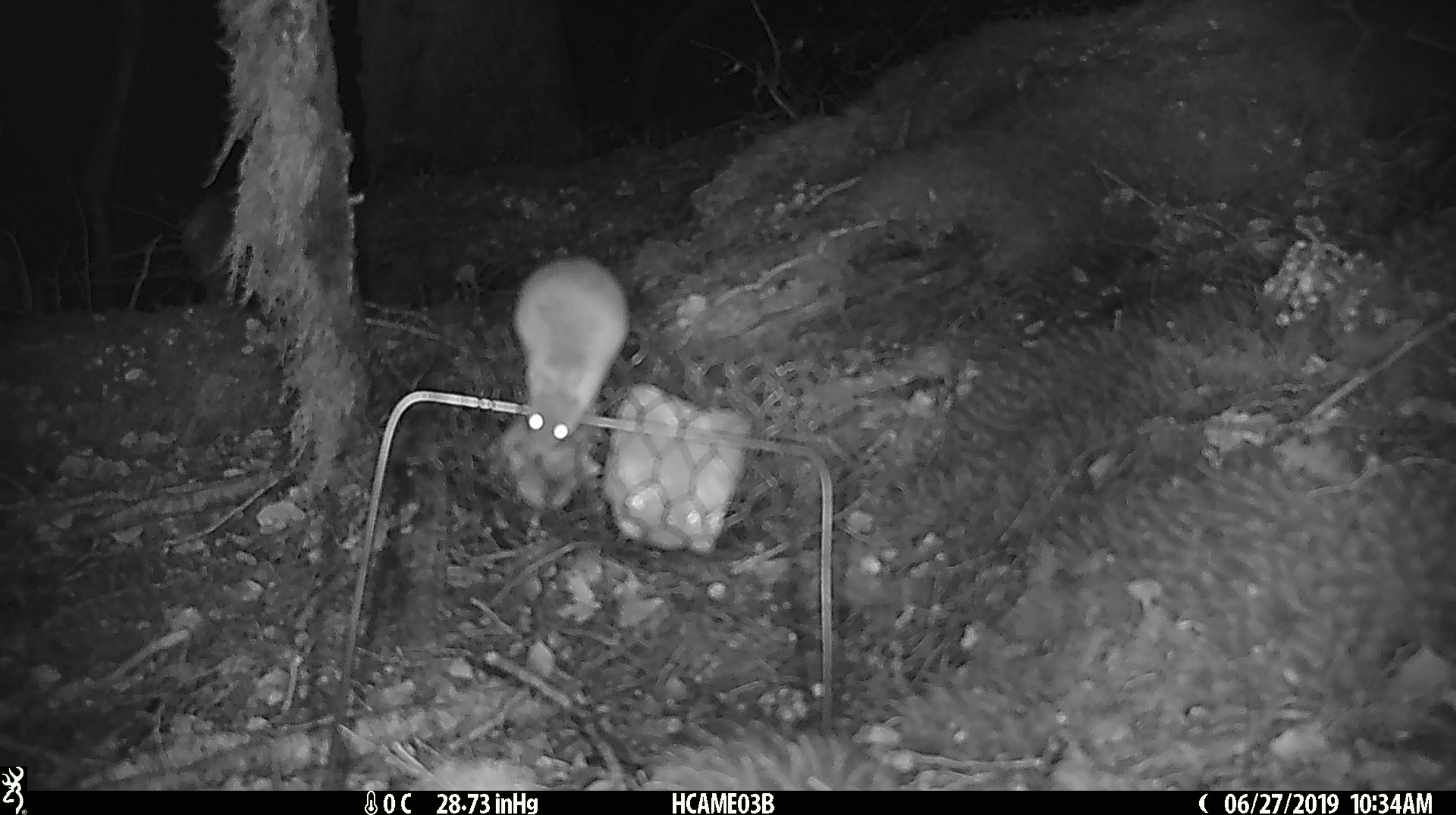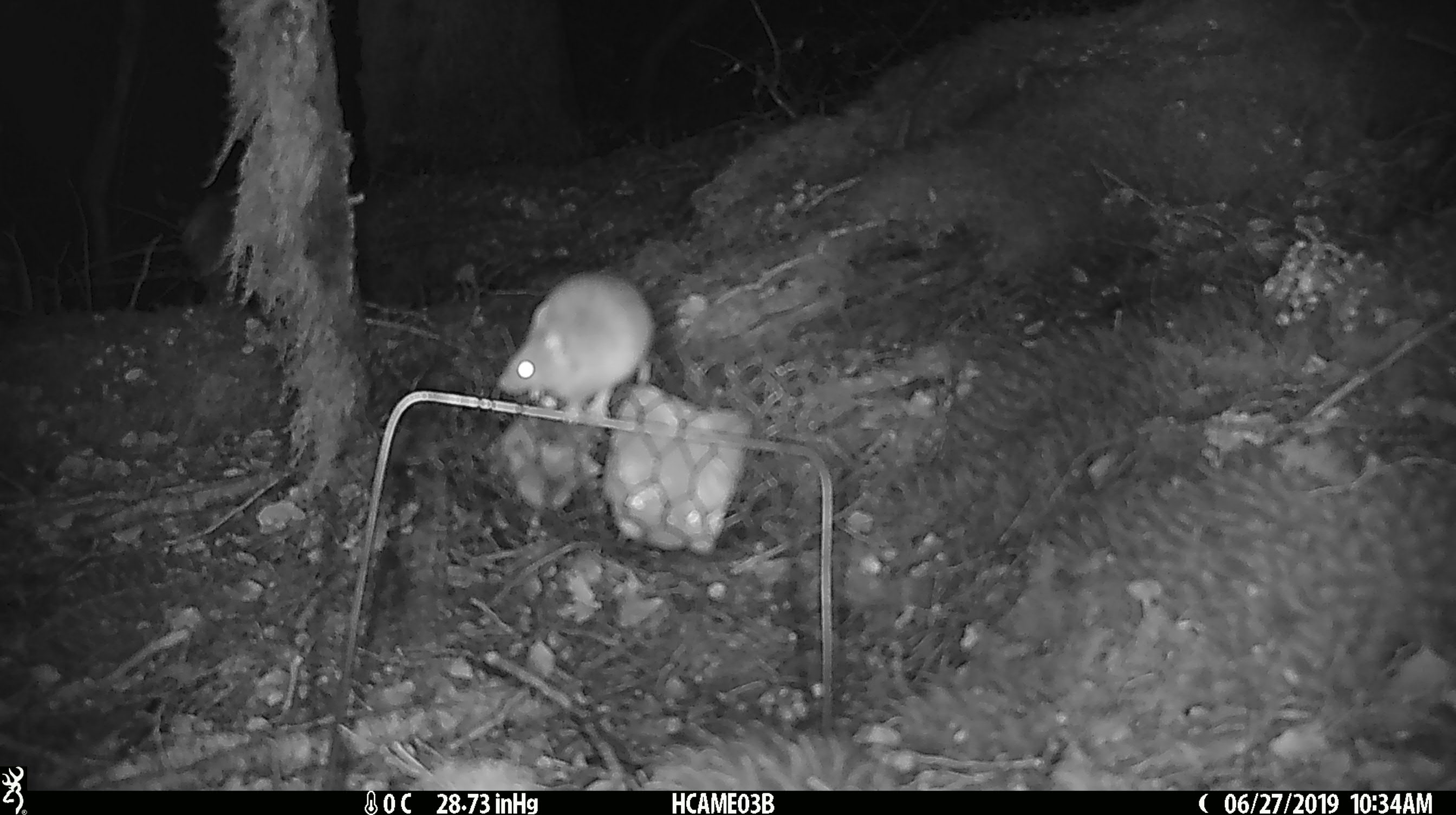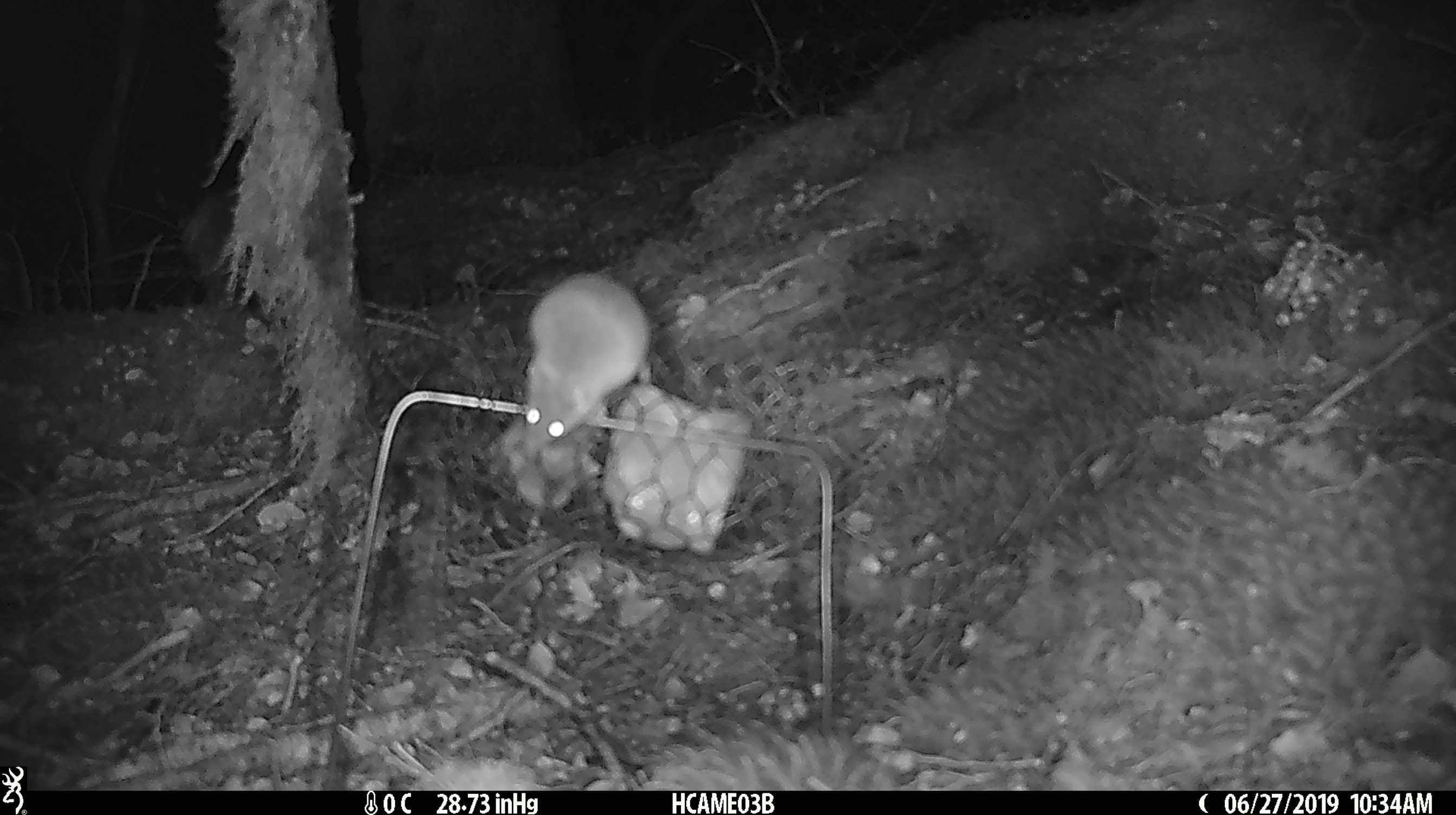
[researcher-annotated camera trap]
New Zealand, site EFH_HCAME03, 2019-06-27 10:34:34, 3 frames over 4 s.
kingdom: Animalia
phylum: Chordata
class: Mammalia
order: Rodentia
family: Muridae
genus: Mus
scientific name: Mus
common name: mouse